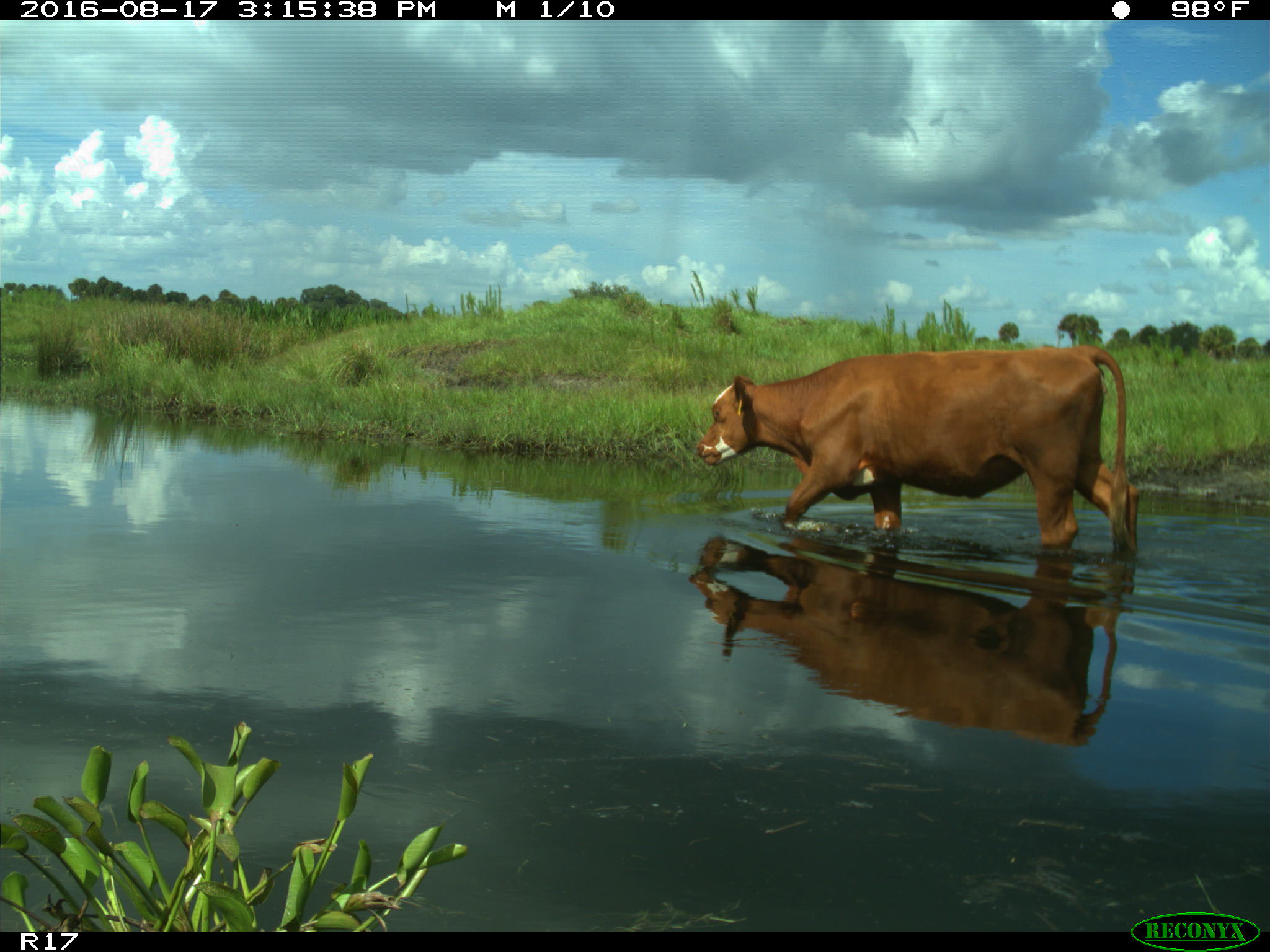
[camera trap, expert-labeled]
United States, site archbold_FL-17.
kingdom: Animalia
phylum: Chordata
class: Mammalia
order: Artiodactyla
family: Bovidae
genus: Bos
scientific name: Bos taurus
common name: domestic cow